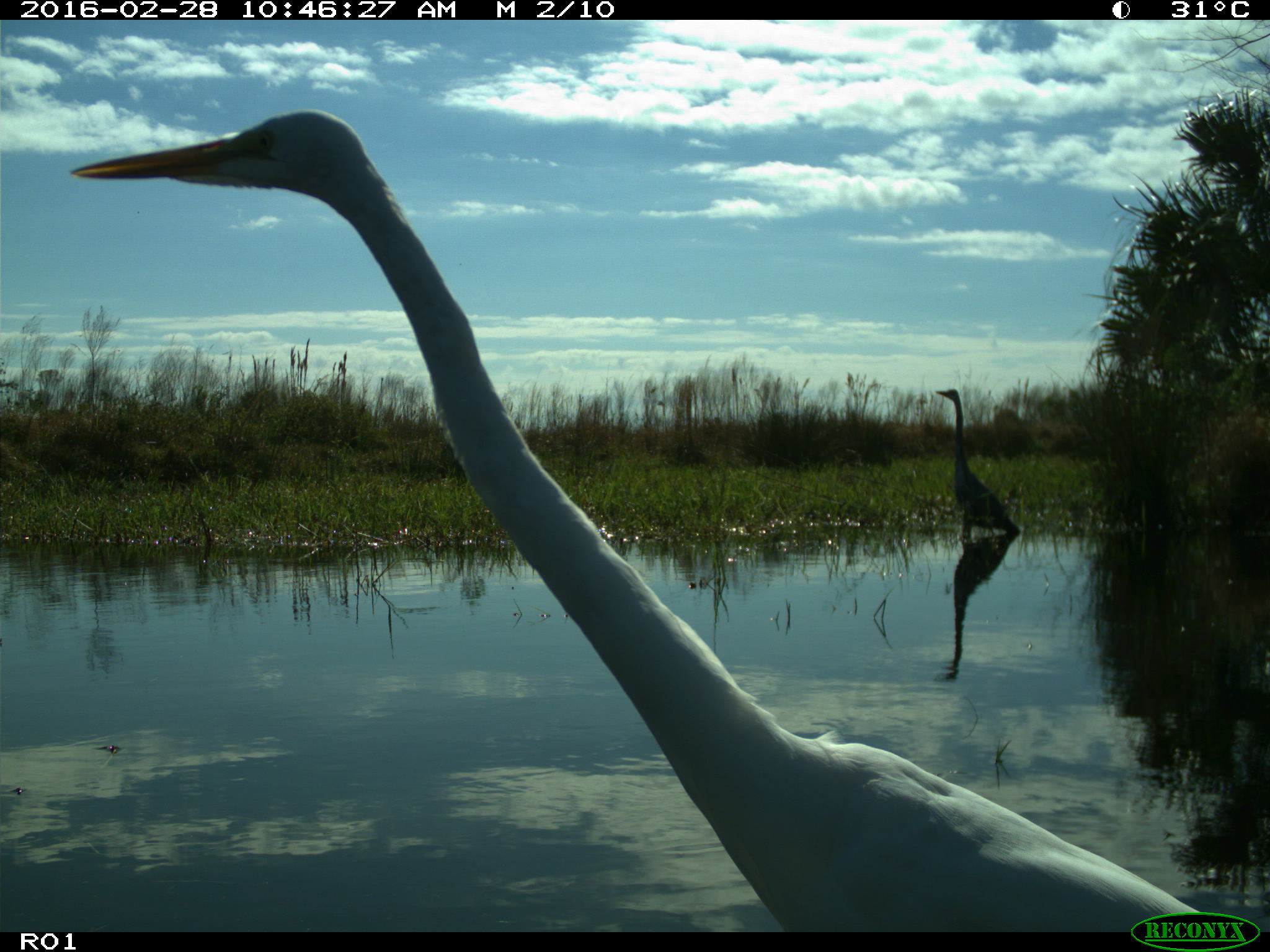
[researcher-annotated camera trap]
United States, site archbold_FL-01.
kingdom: Animalia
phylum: Chordata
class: Aves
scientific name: Aves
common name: birds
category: unidentified bird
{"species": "unidentified bird (birds) (Aves)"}